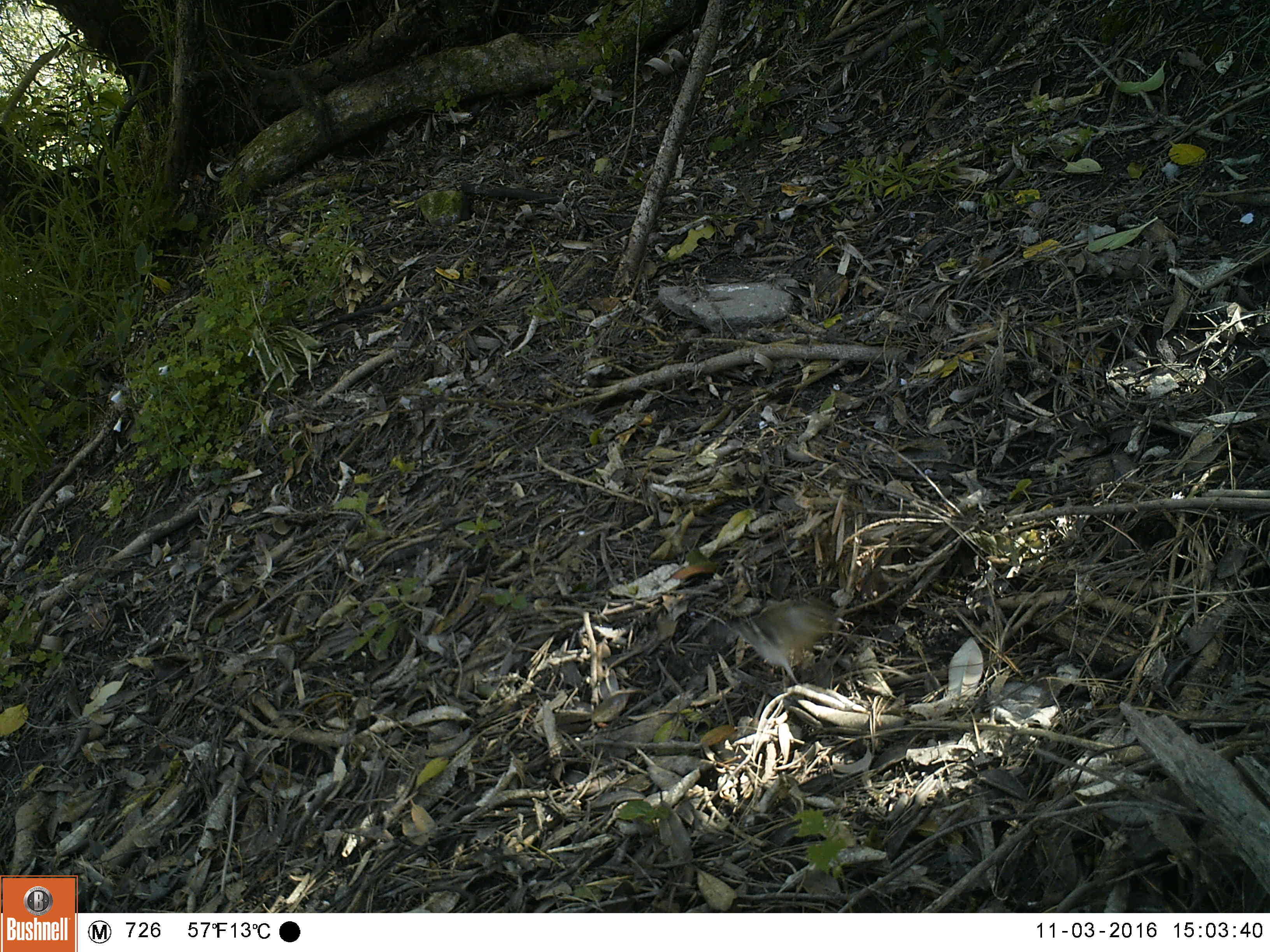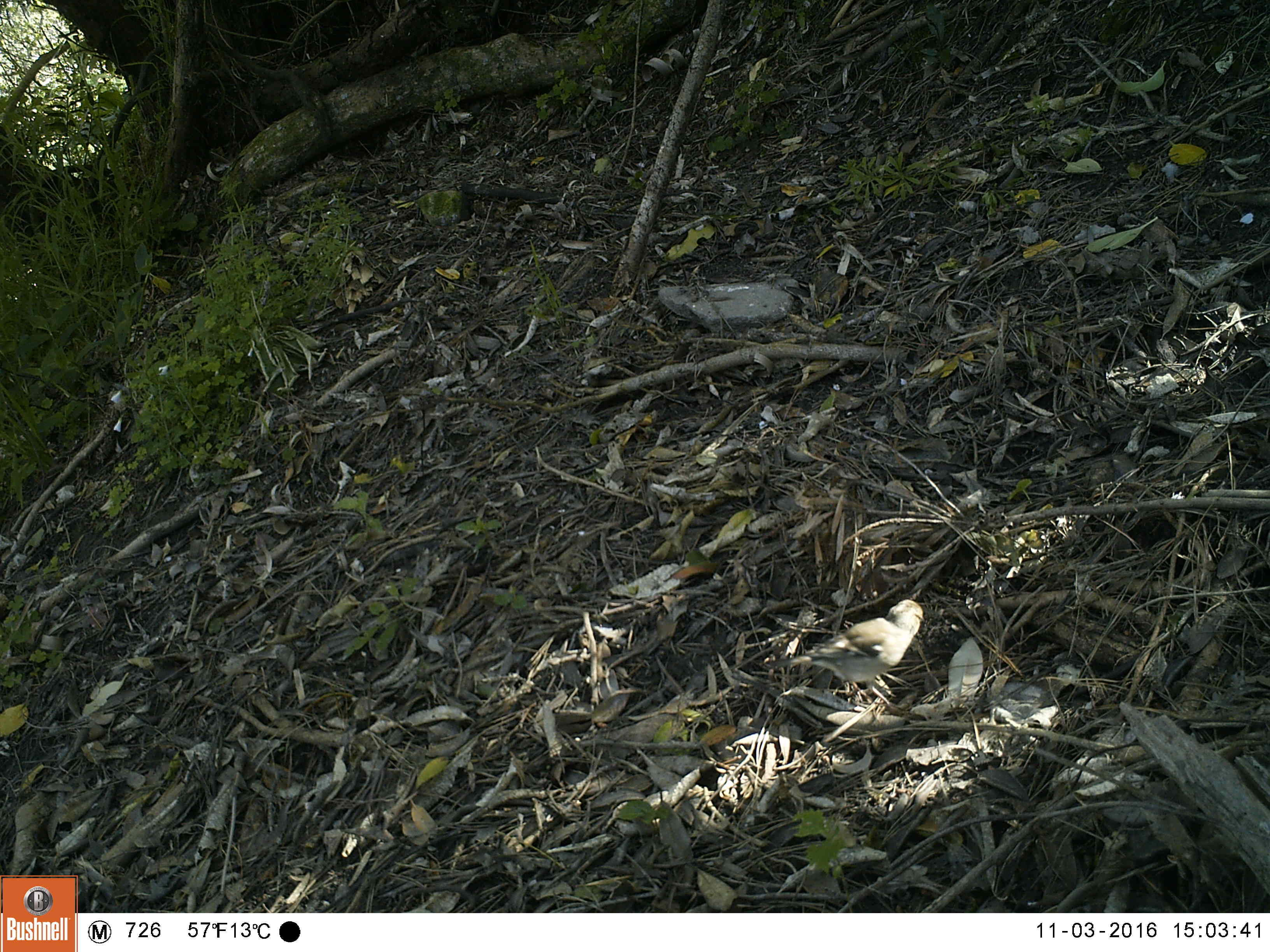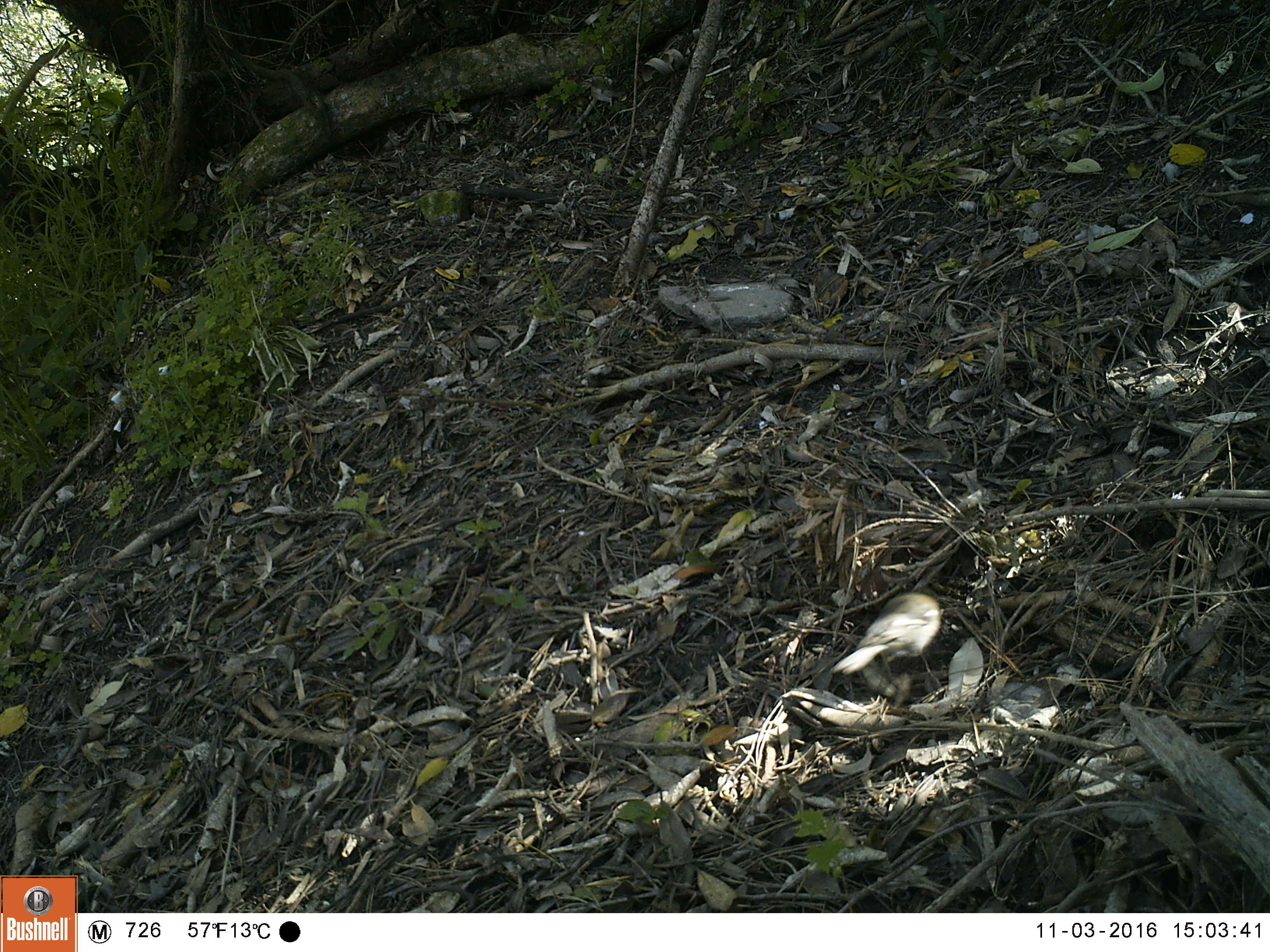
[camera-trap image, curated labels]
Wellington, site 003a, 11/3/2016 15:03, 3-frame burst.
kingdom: Animalia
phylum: Chordata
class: Aves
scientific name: Aves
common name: bird